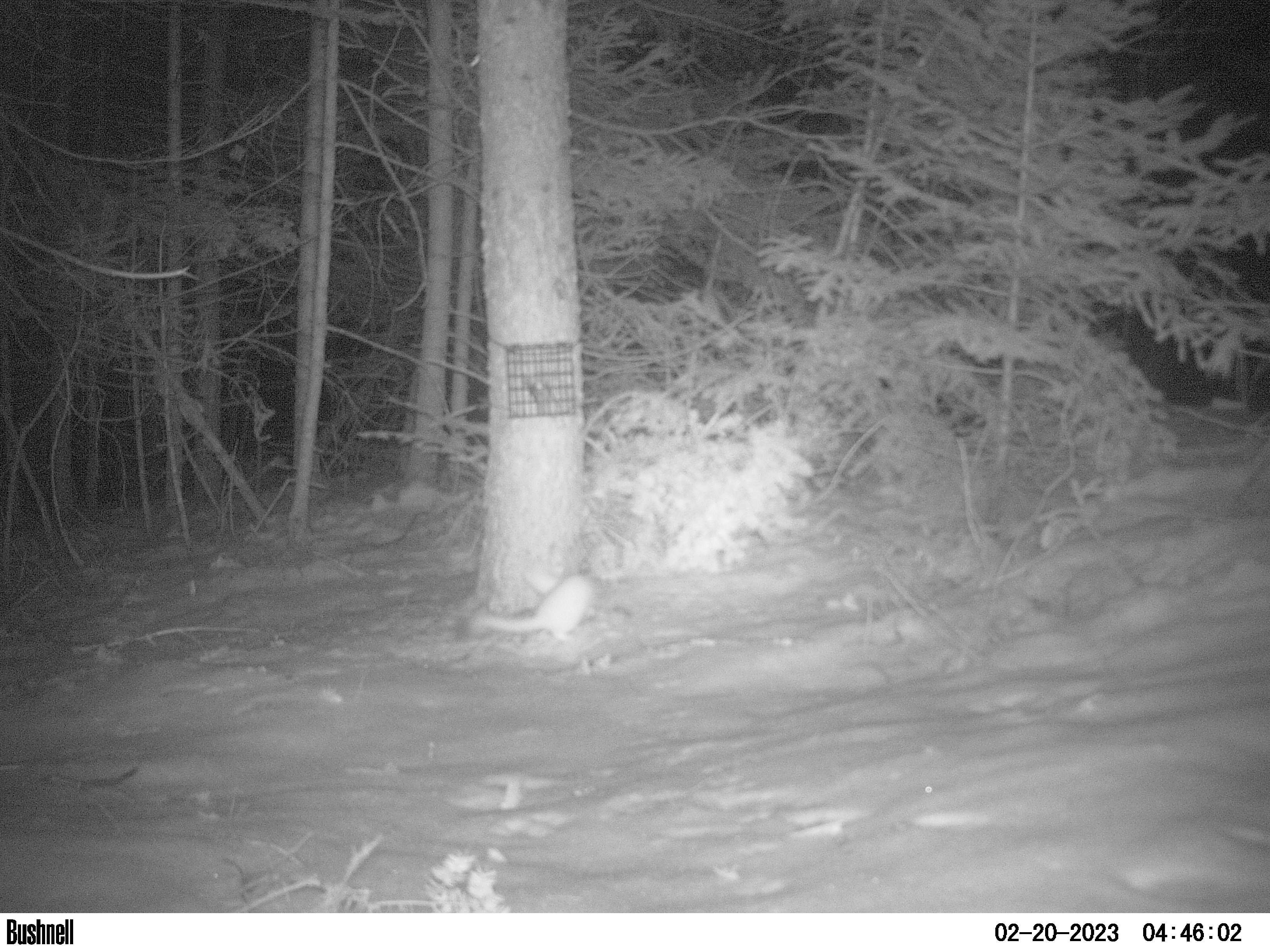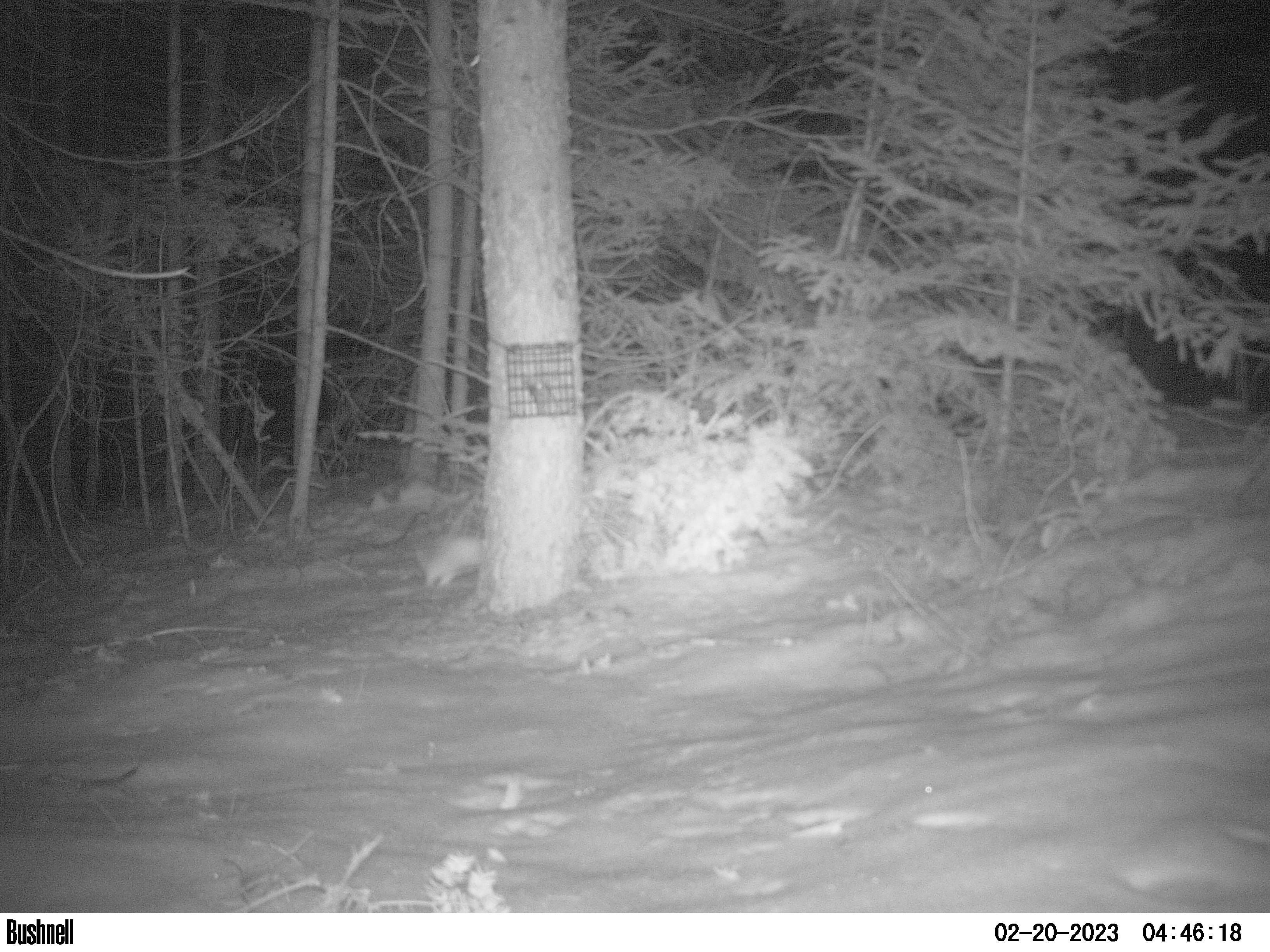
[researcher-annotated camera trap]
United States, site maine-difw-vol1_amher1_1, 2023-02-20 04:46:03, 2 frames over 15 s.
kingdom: Animalia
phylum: Chordata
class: Mammalia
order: Carnivora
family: Mustelidae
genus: Neogale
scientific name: Neogale frenata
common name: long-tailed weasel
Long-tailed weasel (Neogale frenata).